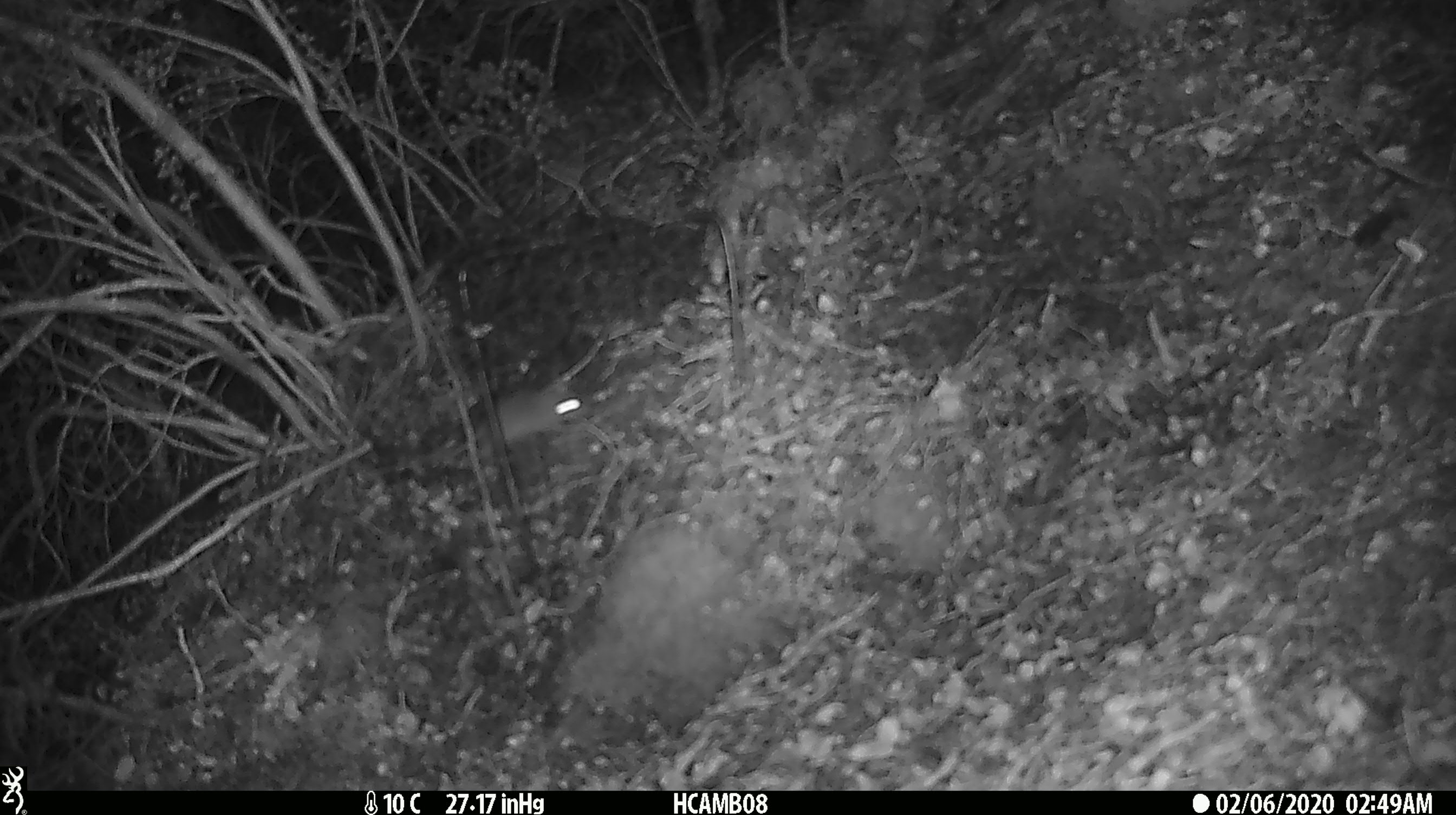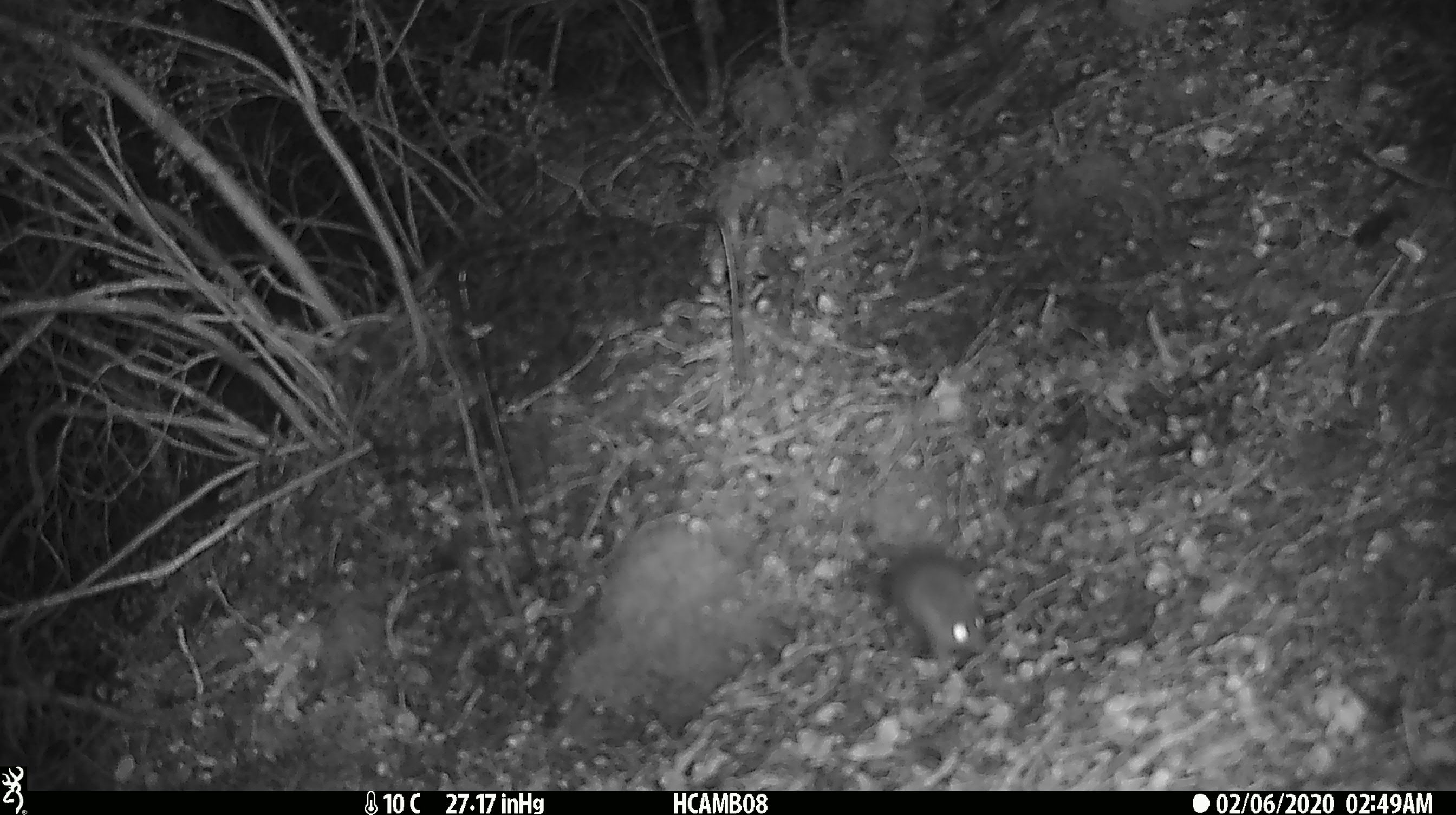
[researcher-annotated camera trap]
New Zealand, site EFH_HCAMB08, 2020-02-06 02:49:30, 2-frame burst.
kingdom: Animalia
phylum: Chordata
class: Mammalia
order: Rodentia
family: Muridae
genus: Mus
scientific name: Mus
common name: mouse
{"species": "mouse (Mus)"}